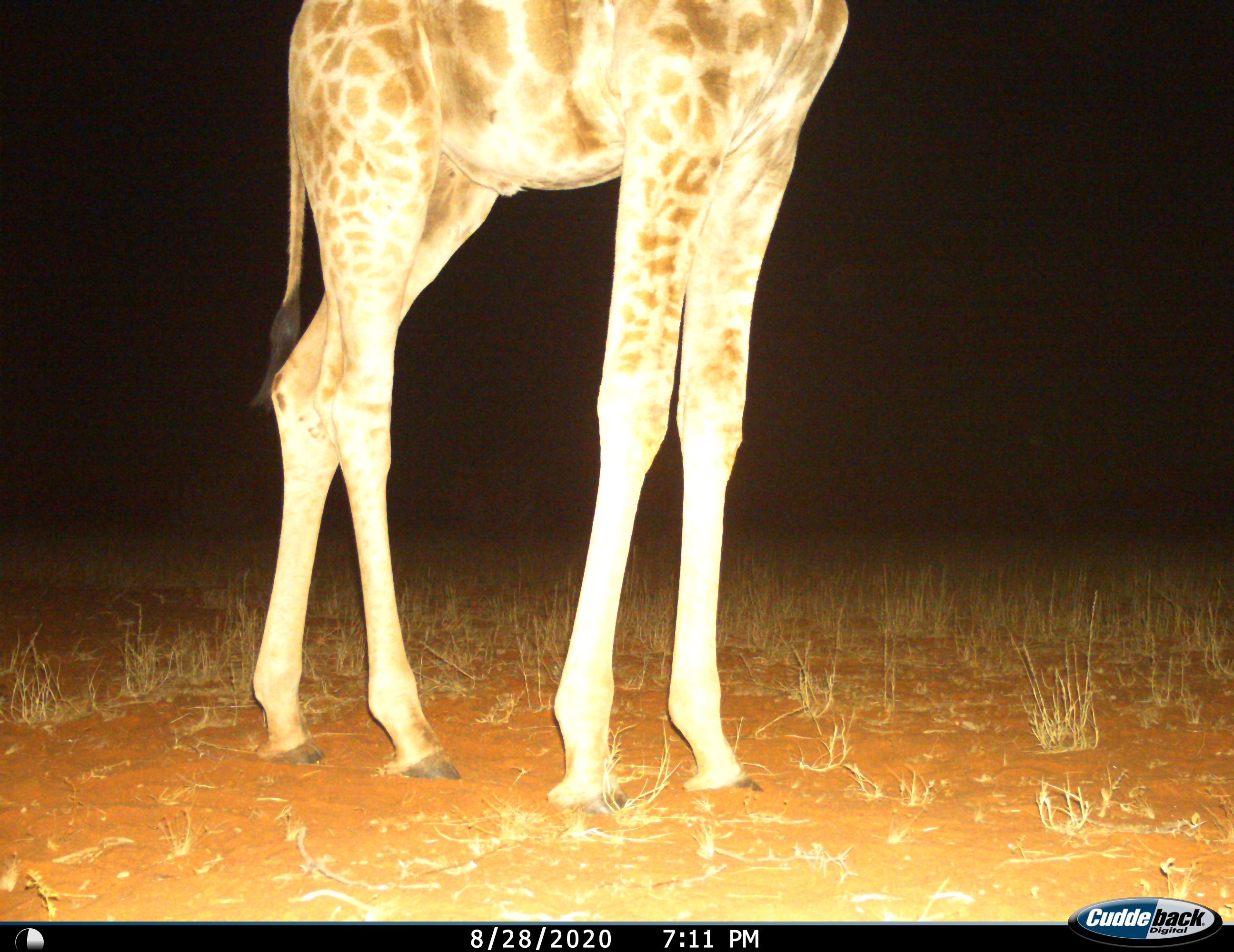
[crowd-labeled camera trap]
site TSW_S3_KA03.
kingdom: Animalia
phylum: Chordata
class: Mammalia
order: Artiodactyla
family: Giraffidae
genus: Giraffa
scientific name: Giraffa camelopardalis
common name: giraffe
Giraffe (Giraffa camelopardalis), count 1. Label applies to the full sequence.